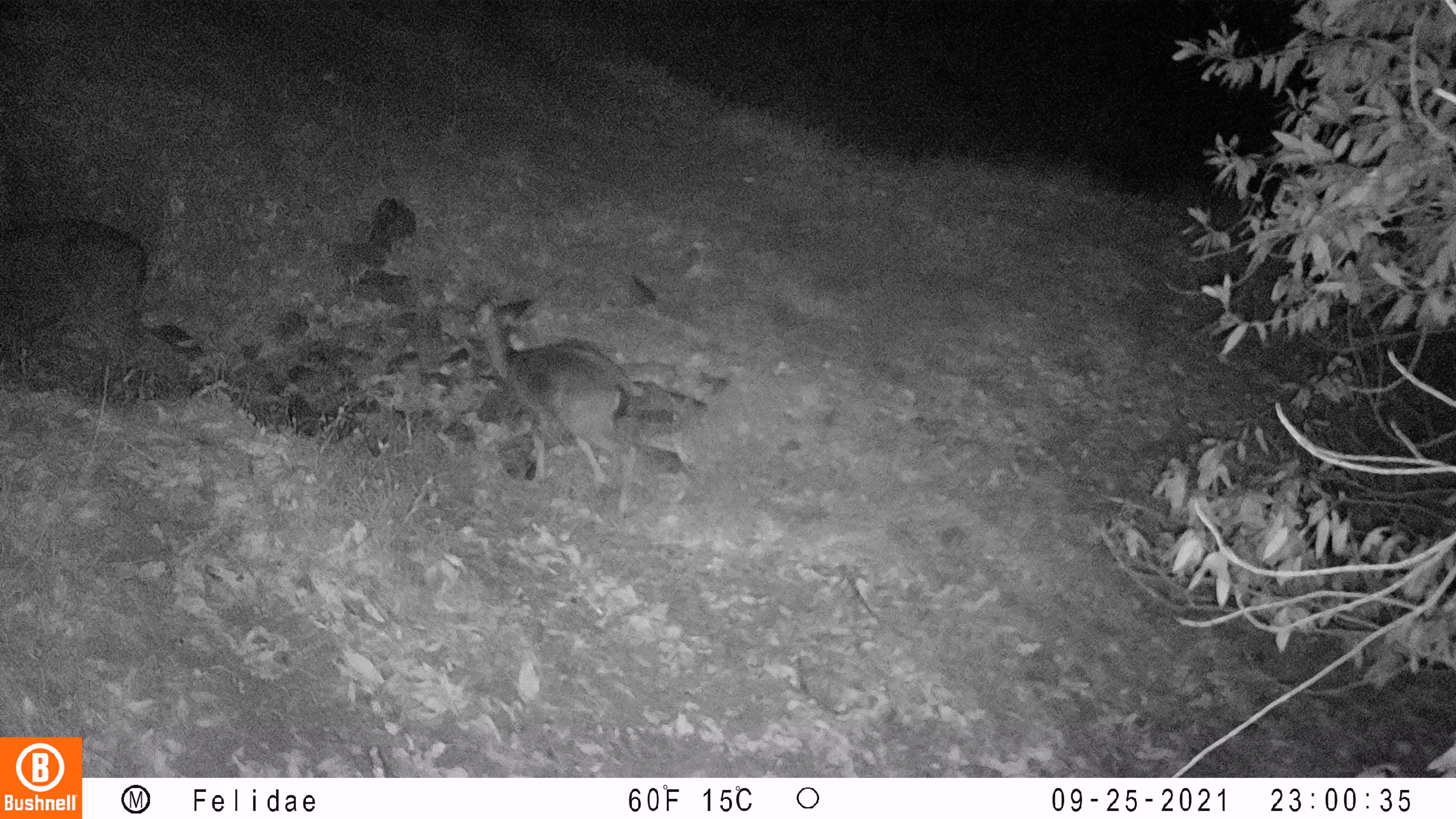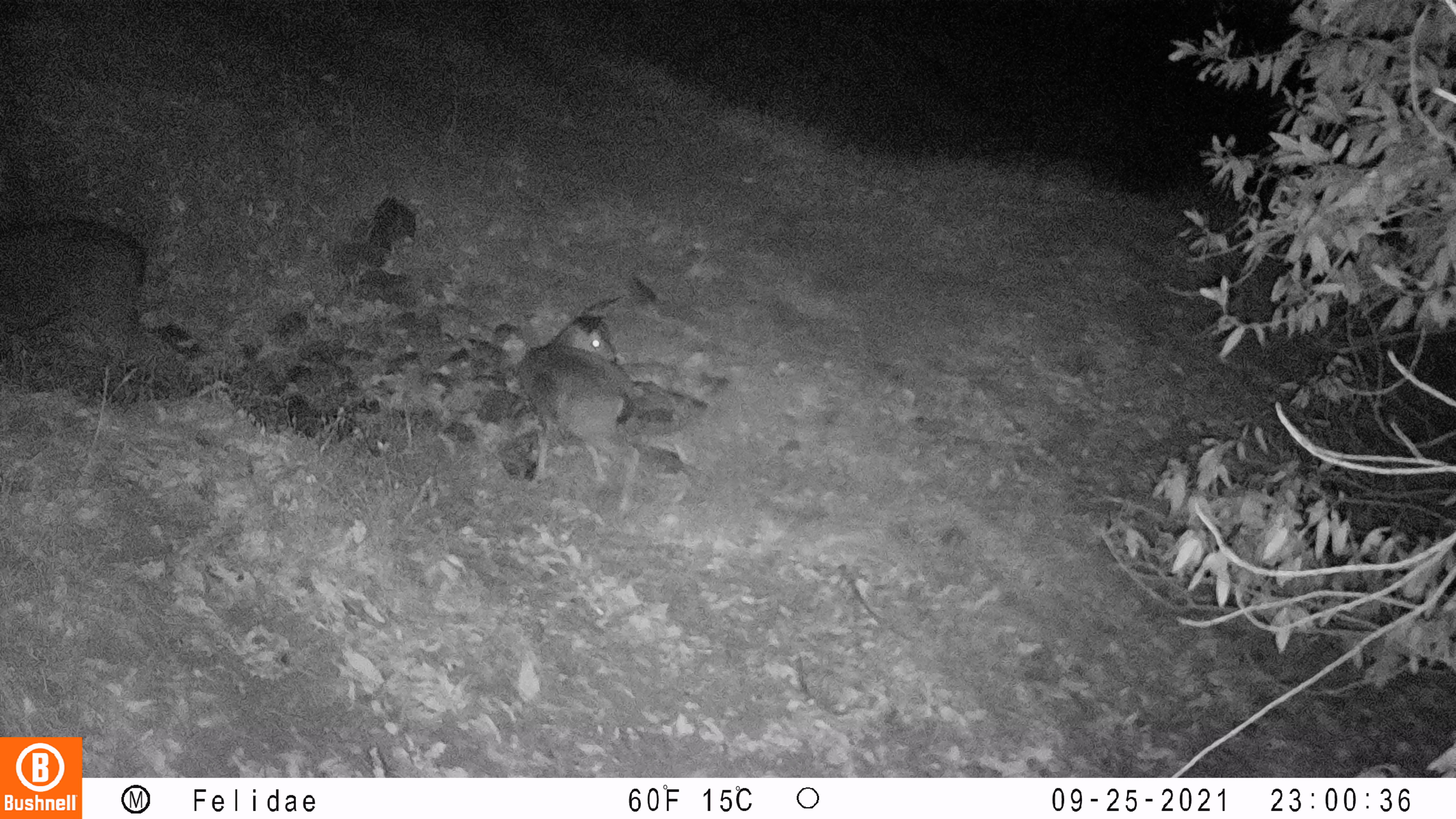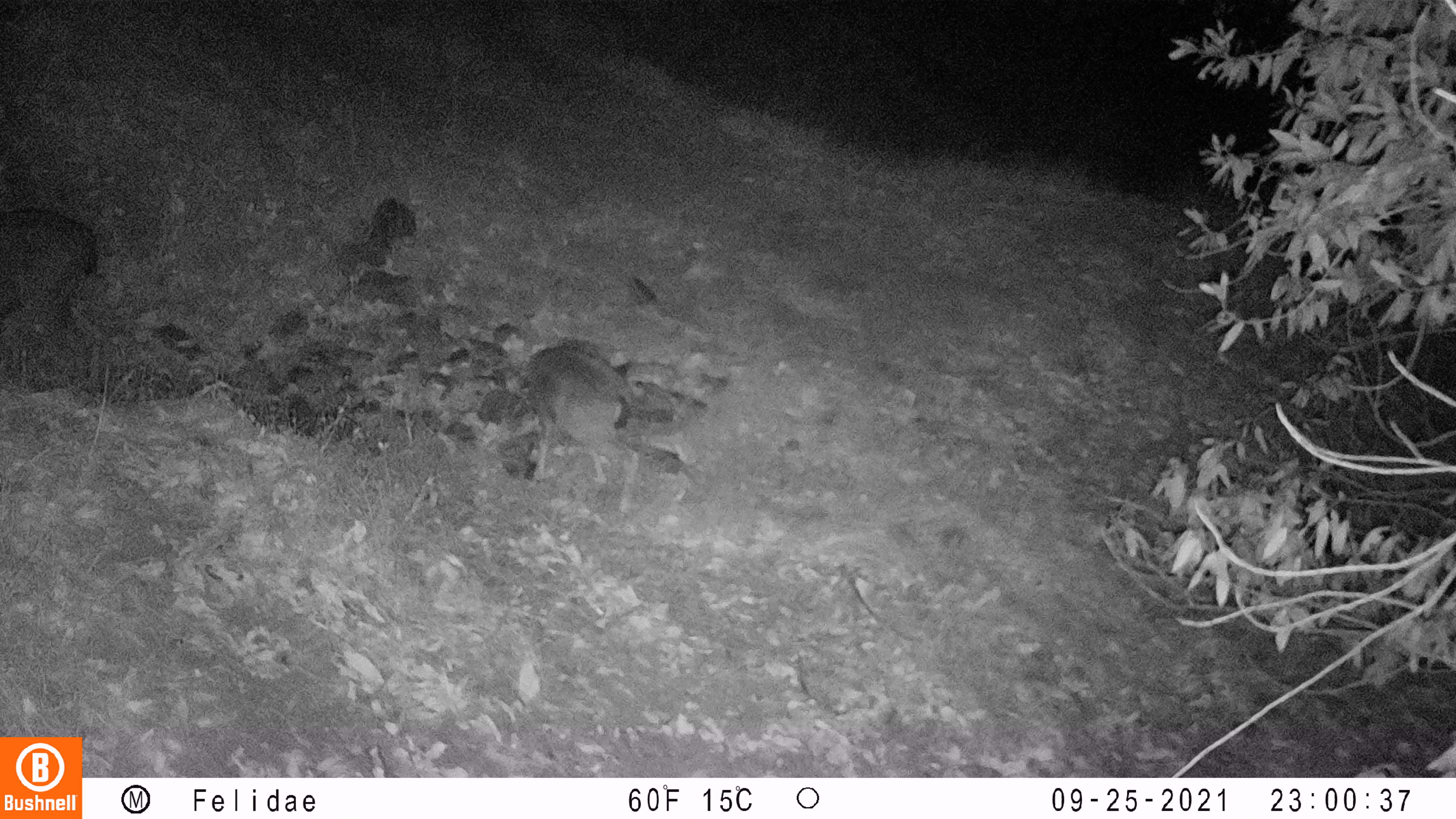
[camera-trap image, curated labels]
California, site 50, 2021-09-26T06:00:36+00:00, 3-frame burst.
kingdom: Animalia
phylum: Chordata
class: Mammalia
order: Artiodactyla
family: Cervidae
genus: Odocoileus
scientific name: Odocoileus hemionus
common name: mule deer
Mule deer (Odocoileus hemionus).